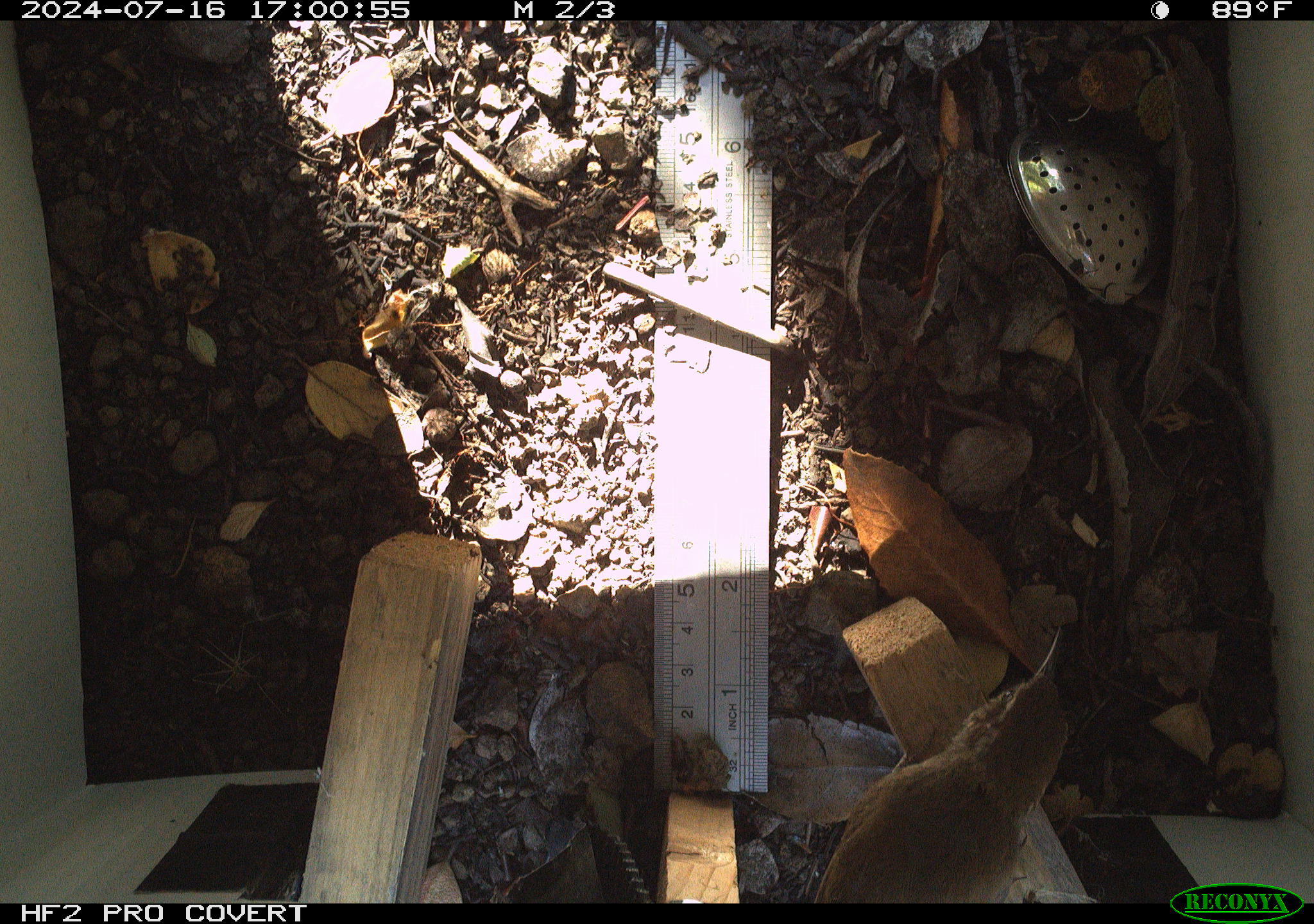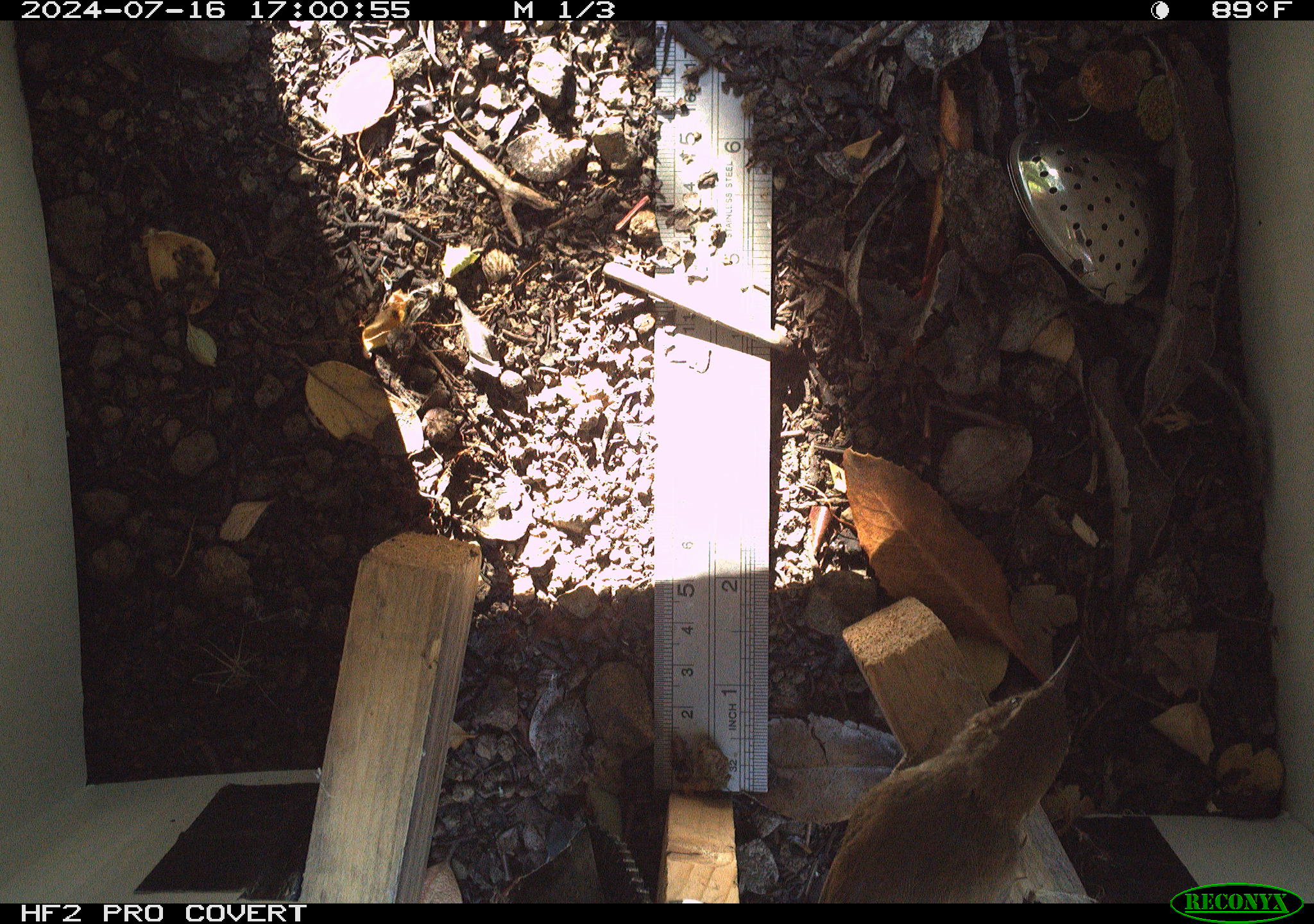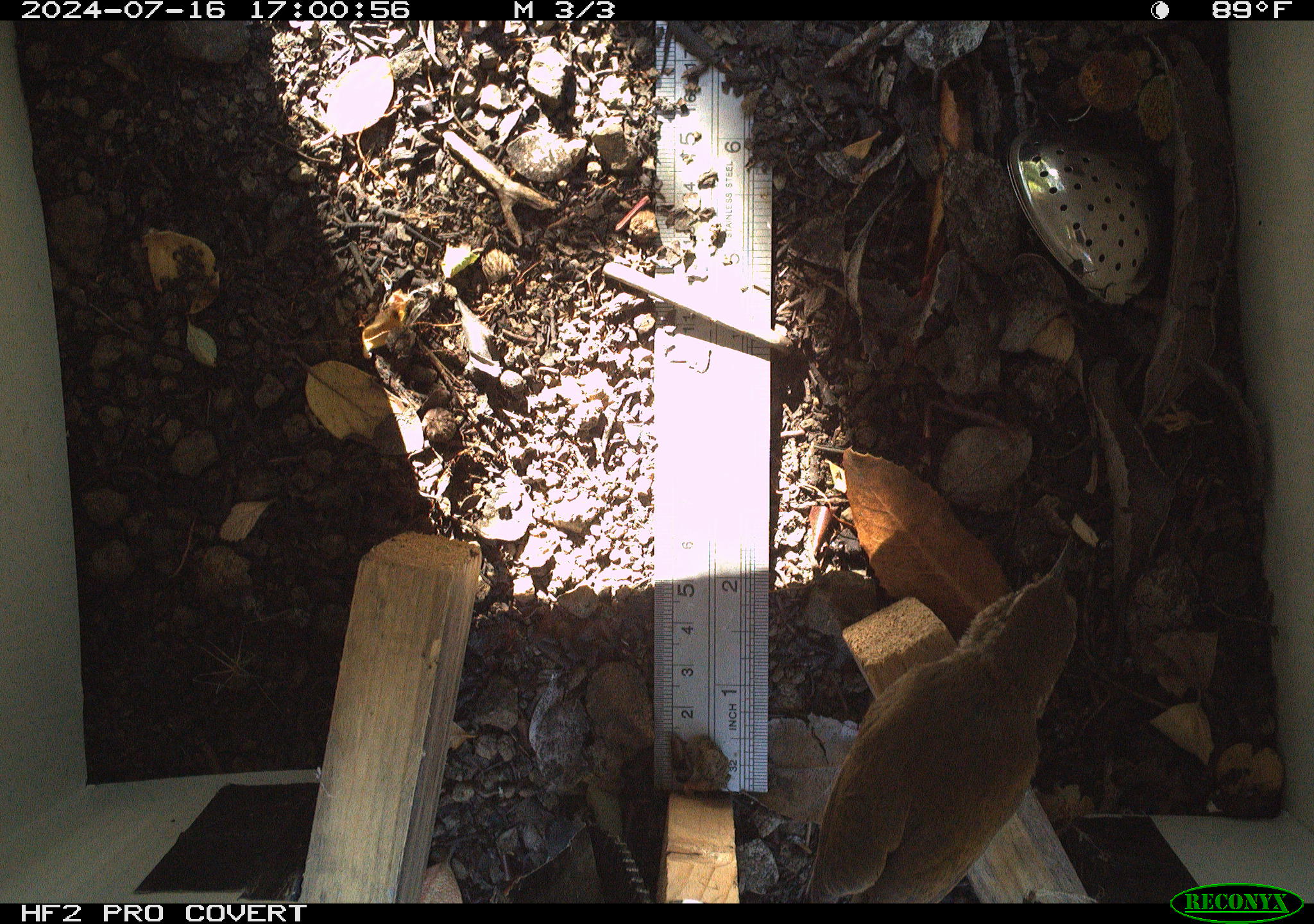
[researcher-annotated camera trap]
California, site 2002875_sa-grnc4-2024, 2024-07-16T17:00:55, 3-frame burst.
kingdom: Animalia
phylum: Chordata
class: Aves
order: Passeriformes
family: Troglodytidae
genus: Thryomanes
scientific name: Thryomanes bewickii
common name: bewick's wren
Bewick's wren (Thryomanes bewickii).